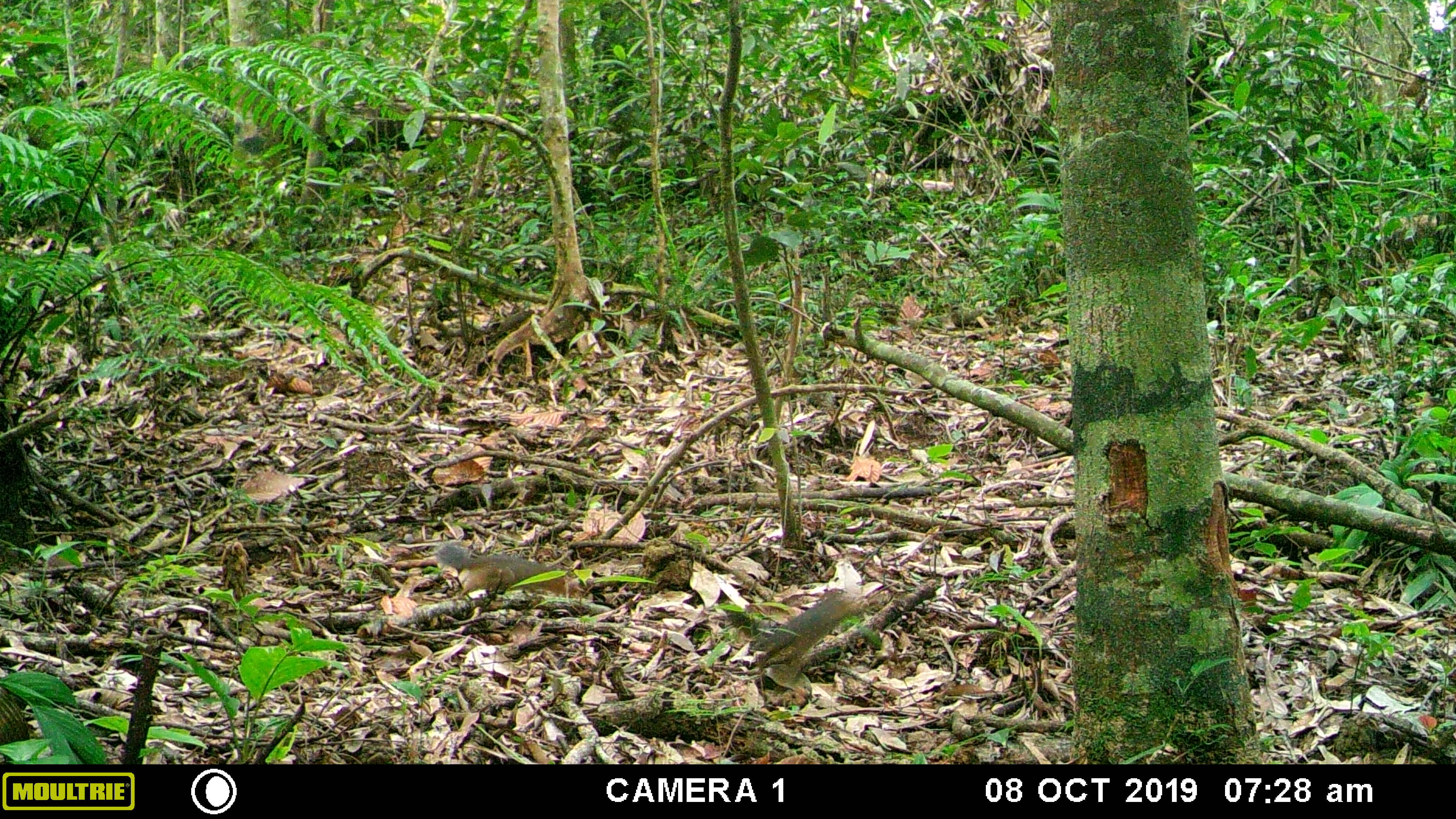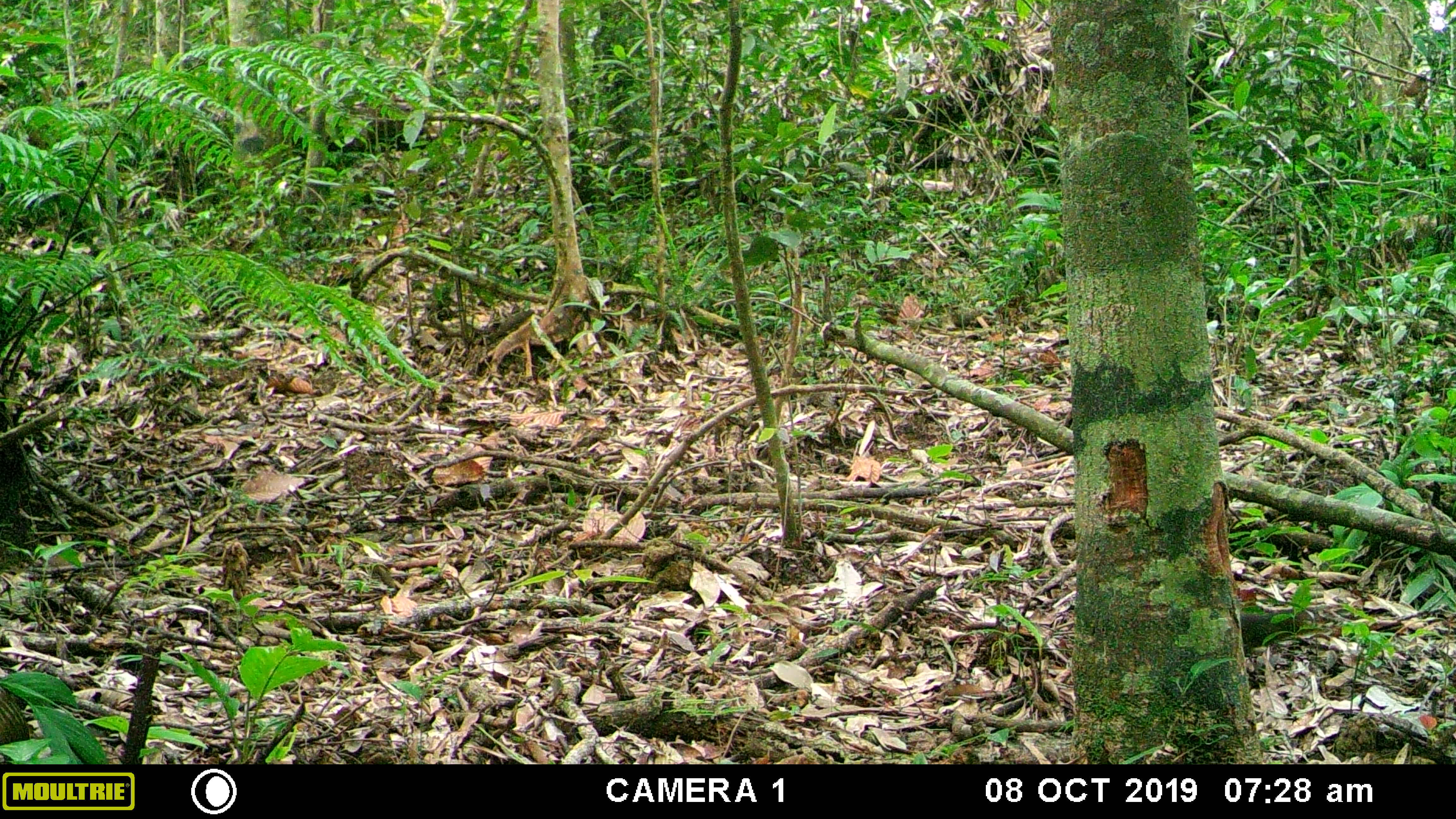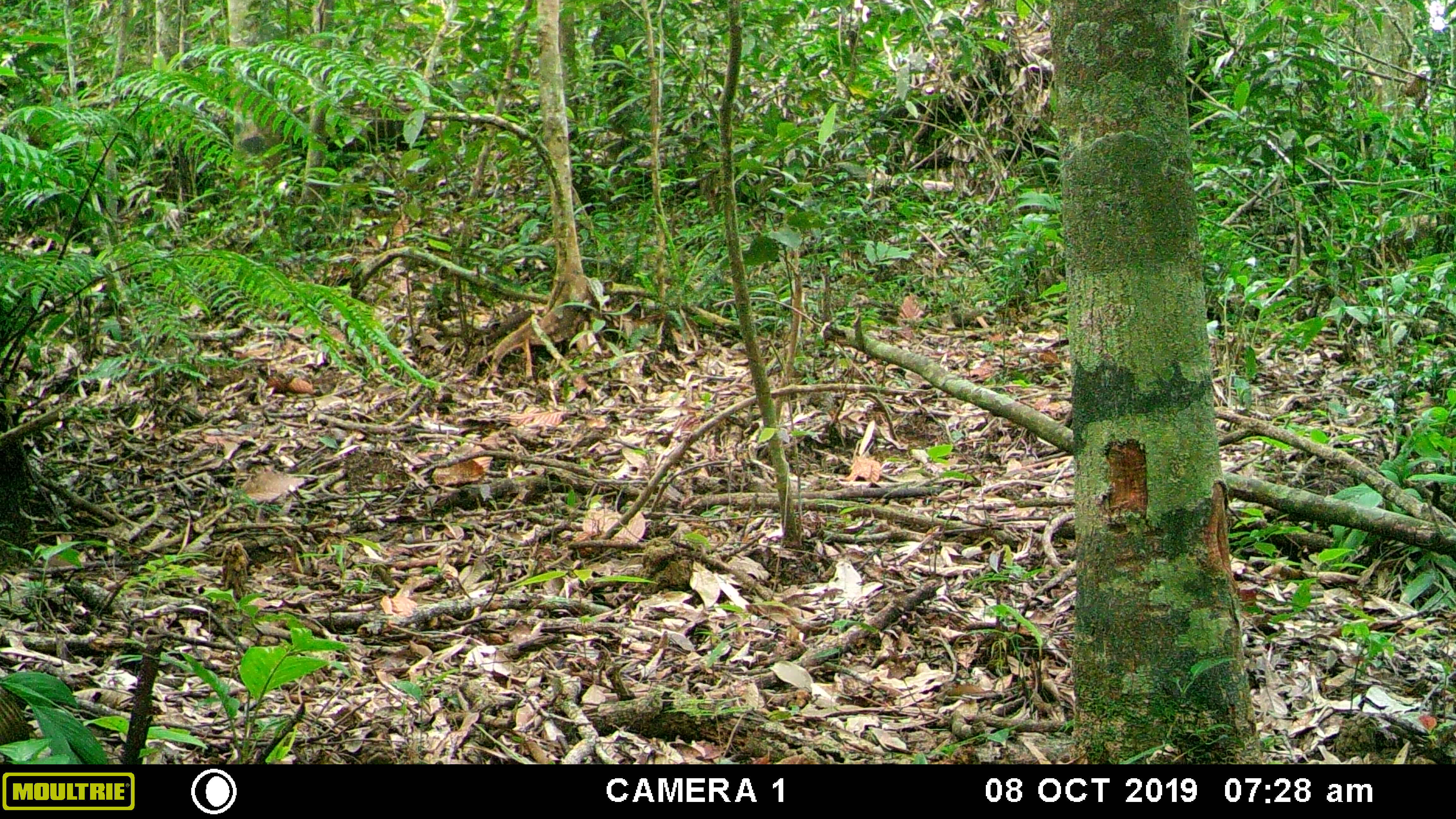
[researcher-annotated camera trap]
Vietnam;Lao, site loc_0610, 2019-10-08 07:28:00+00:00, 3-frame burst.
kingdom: Animalia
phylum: Chordata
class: Mammalia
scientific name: Mammalia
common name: mammal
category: unidentified small mammal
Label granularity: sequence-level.